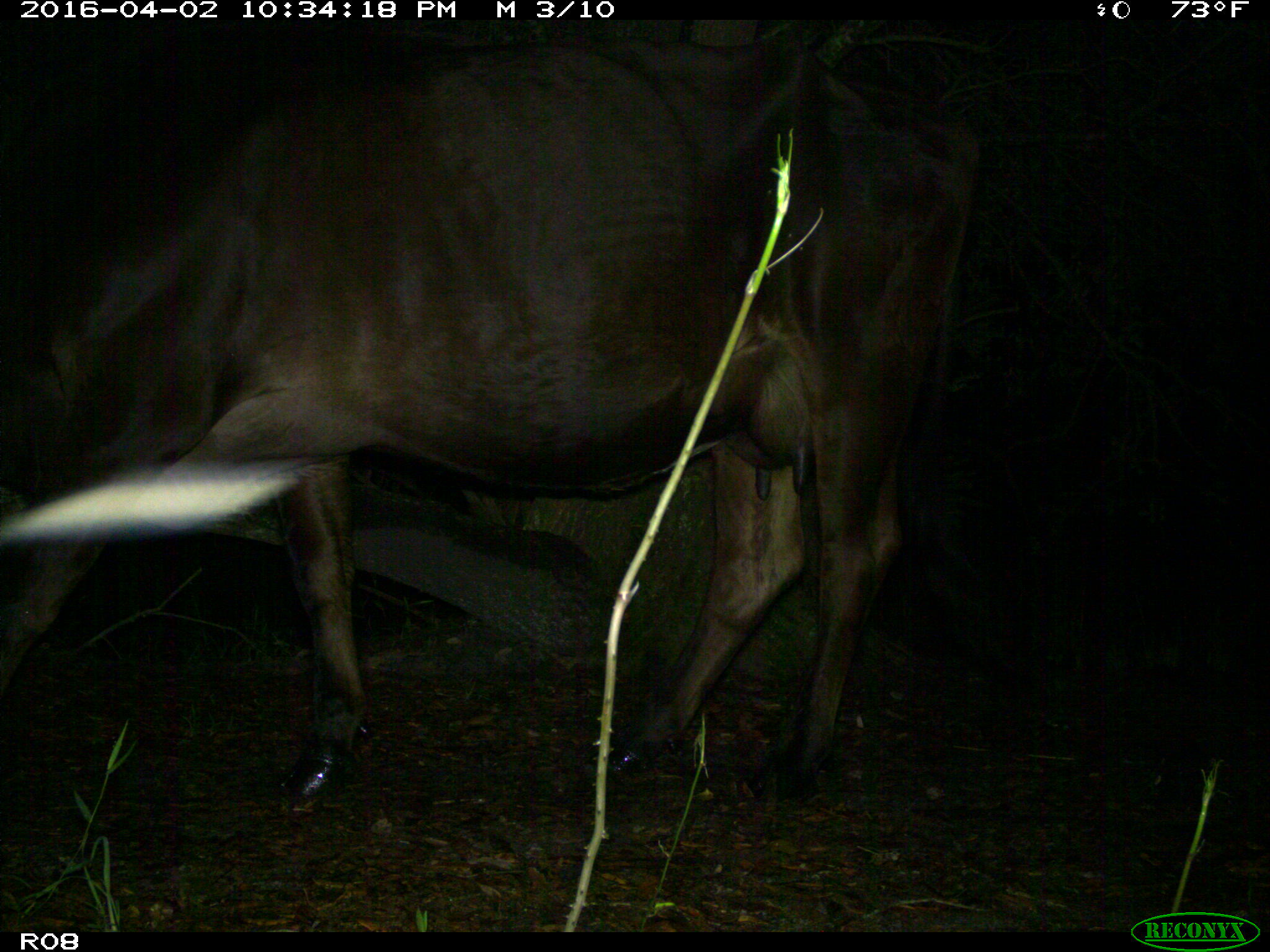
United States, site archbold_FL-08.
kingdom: Animalia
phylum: Chordata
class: Mammalia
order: Artiodactyla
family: Bovidae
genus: Bos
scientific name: Bos taurus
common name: domestic cow